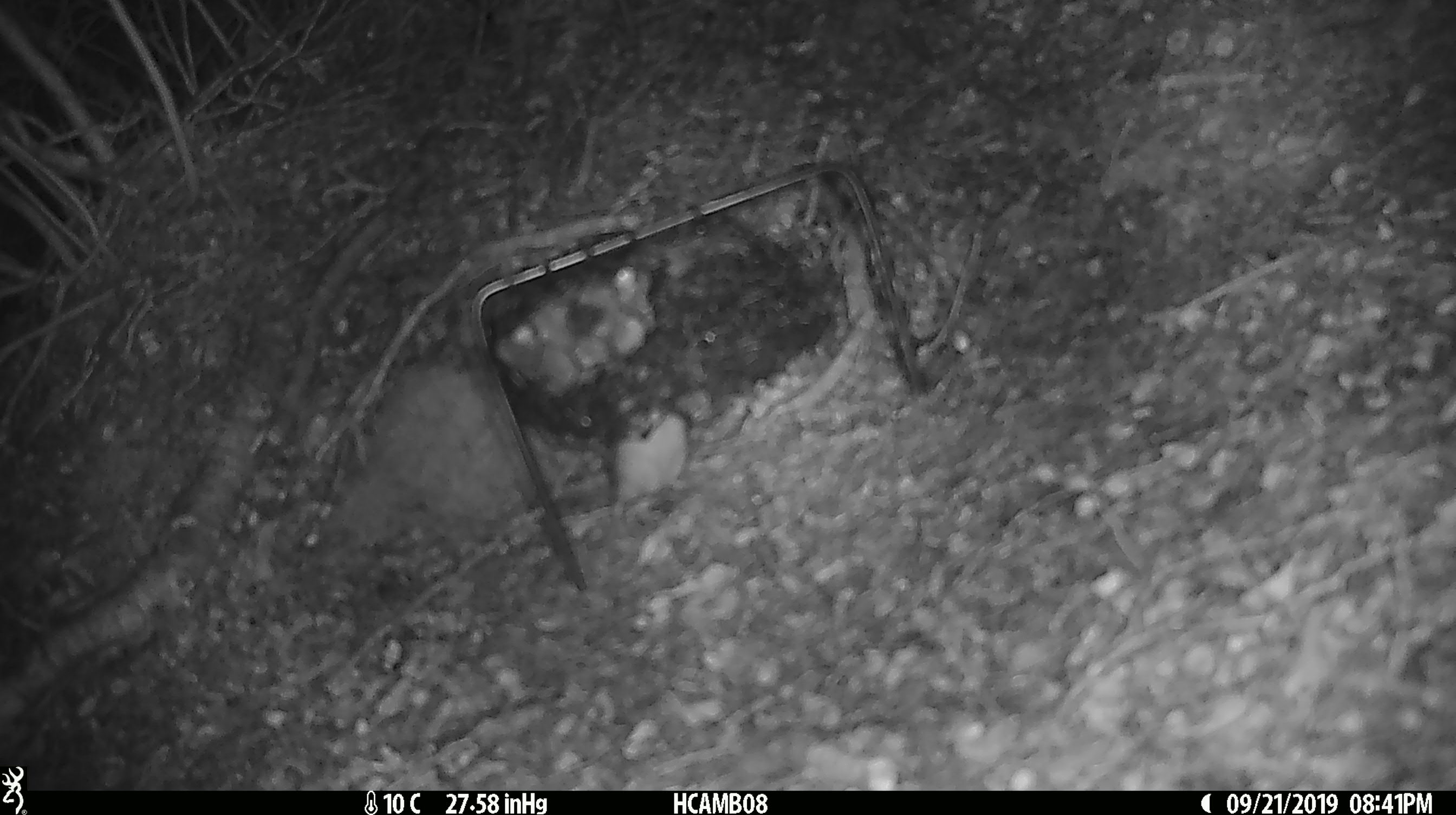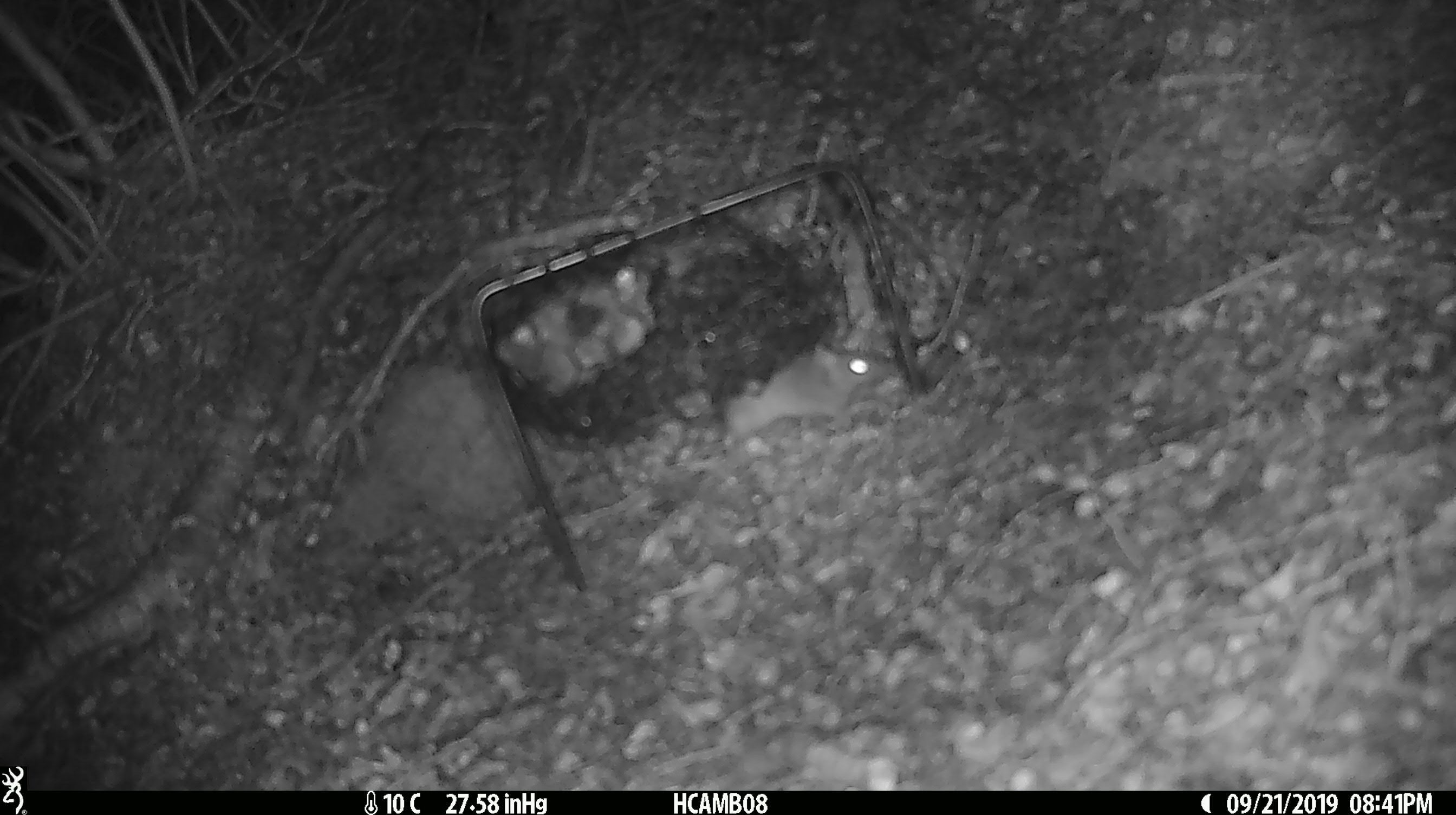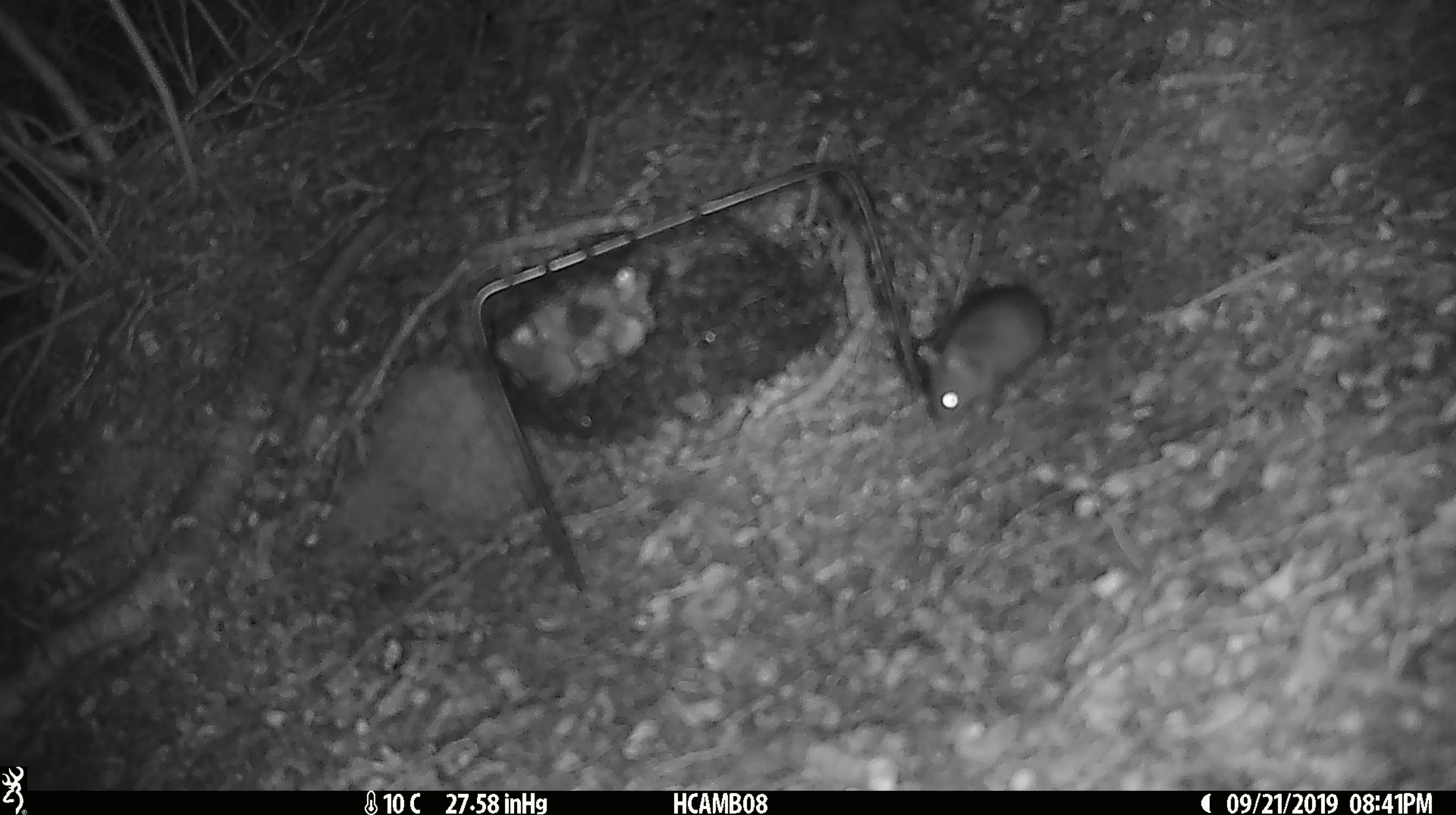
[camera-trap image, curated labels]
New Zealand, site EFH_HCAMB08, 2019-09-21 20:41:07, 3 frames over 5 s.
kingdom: Animalia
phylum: Chordata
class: Mammalia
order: Rodentia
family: Muridae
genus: Mus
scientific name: Mus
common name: mouse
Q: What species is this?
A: Mouse (Mus).